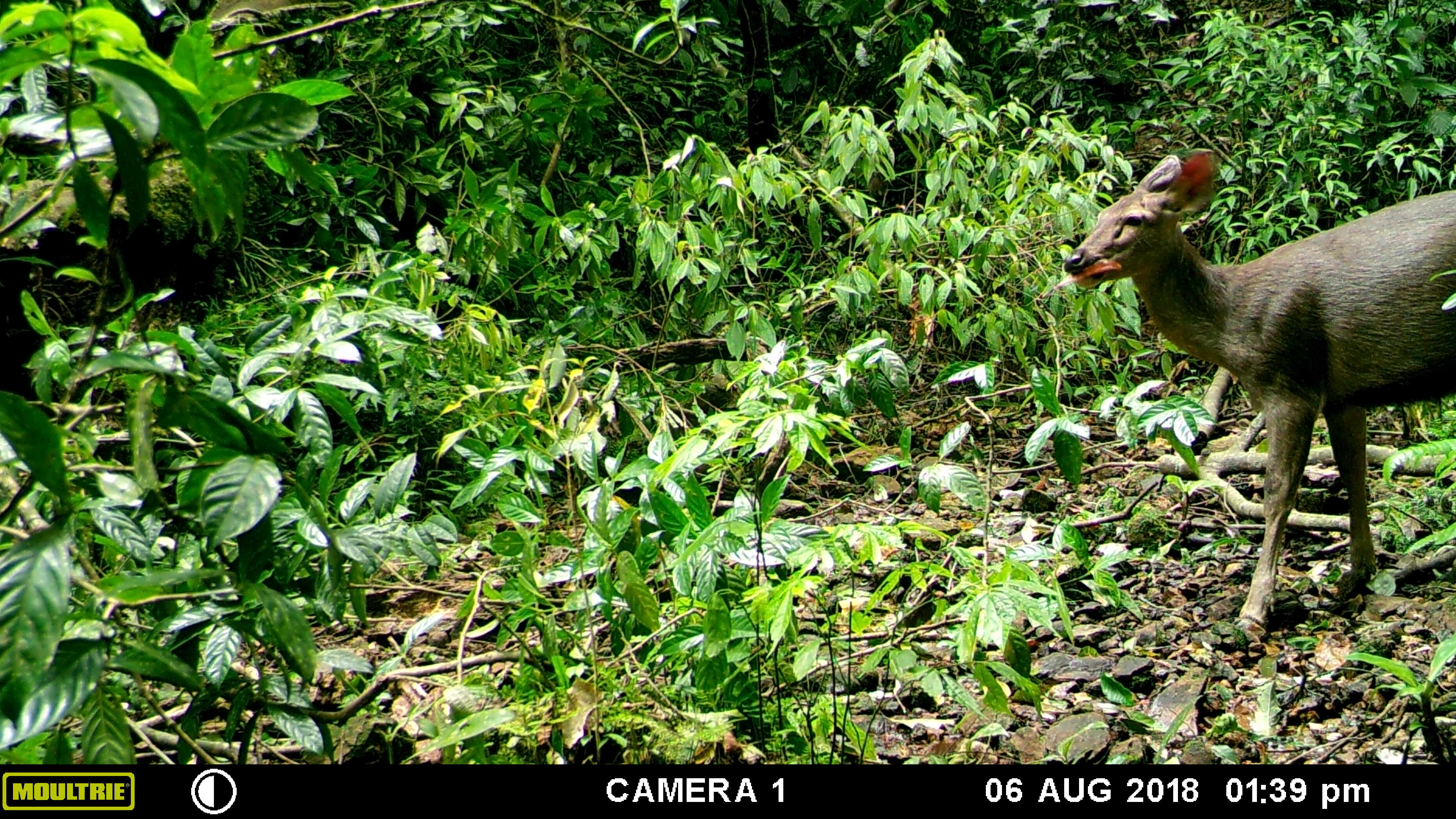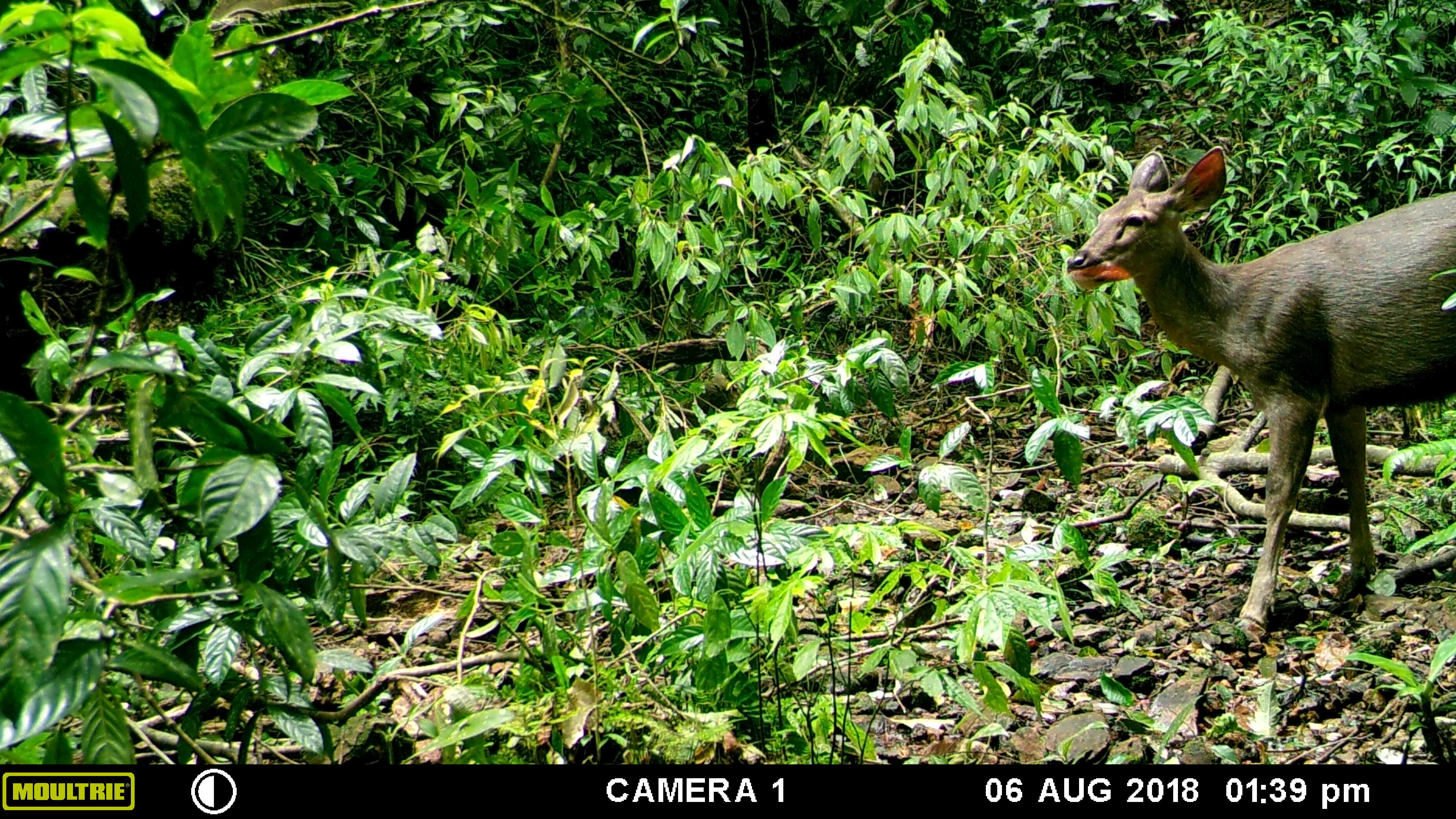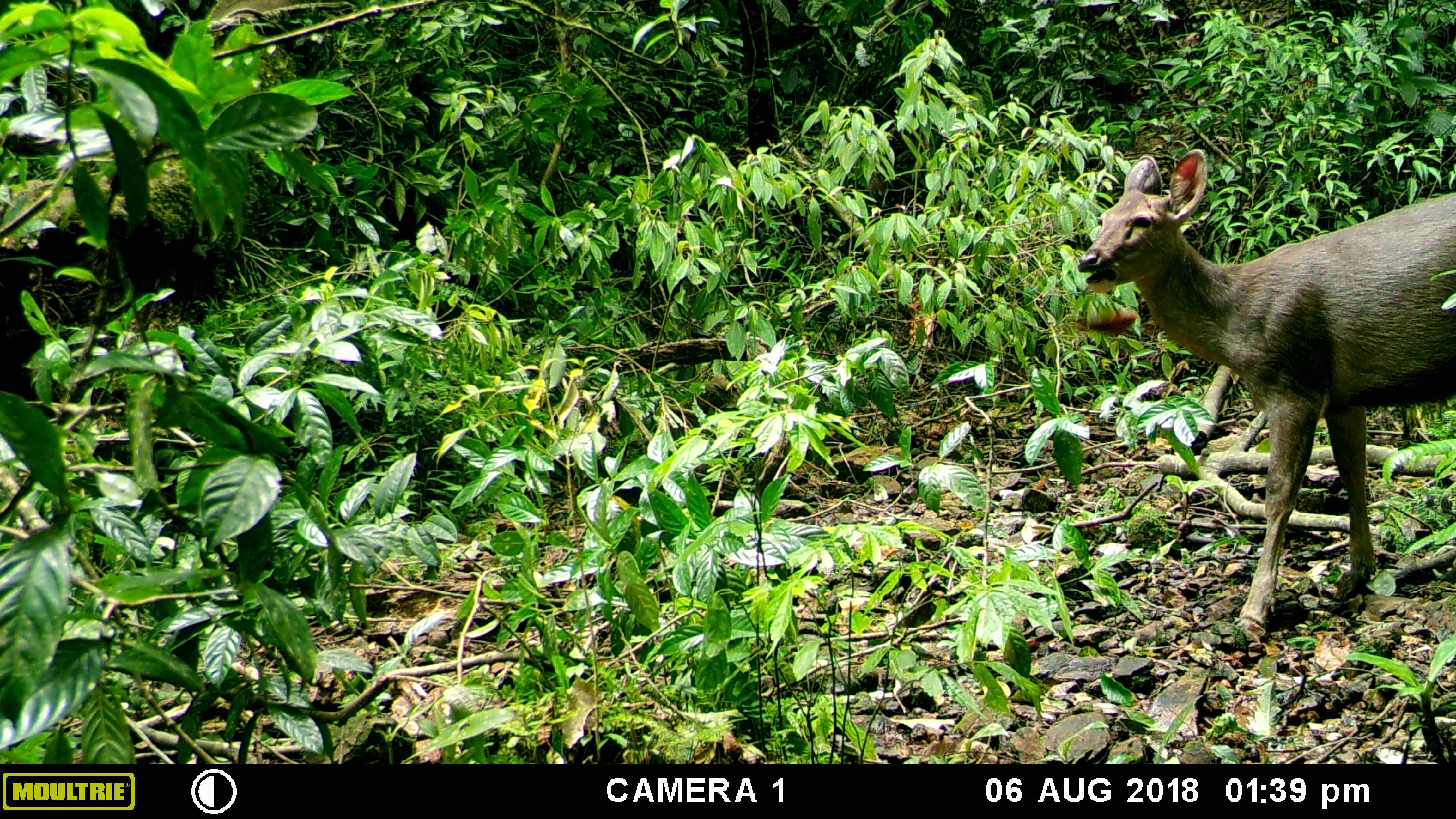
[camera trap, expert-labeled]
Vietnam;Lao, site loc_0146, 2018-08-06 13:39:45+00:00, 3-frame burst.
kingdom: Animalia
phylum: Chordata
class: Mammalia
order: Artiodactyla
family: Cervidae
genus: Rusa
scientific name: Rusa unicolor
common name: sambar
Sambar (Rusa unicolor). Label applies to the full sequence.